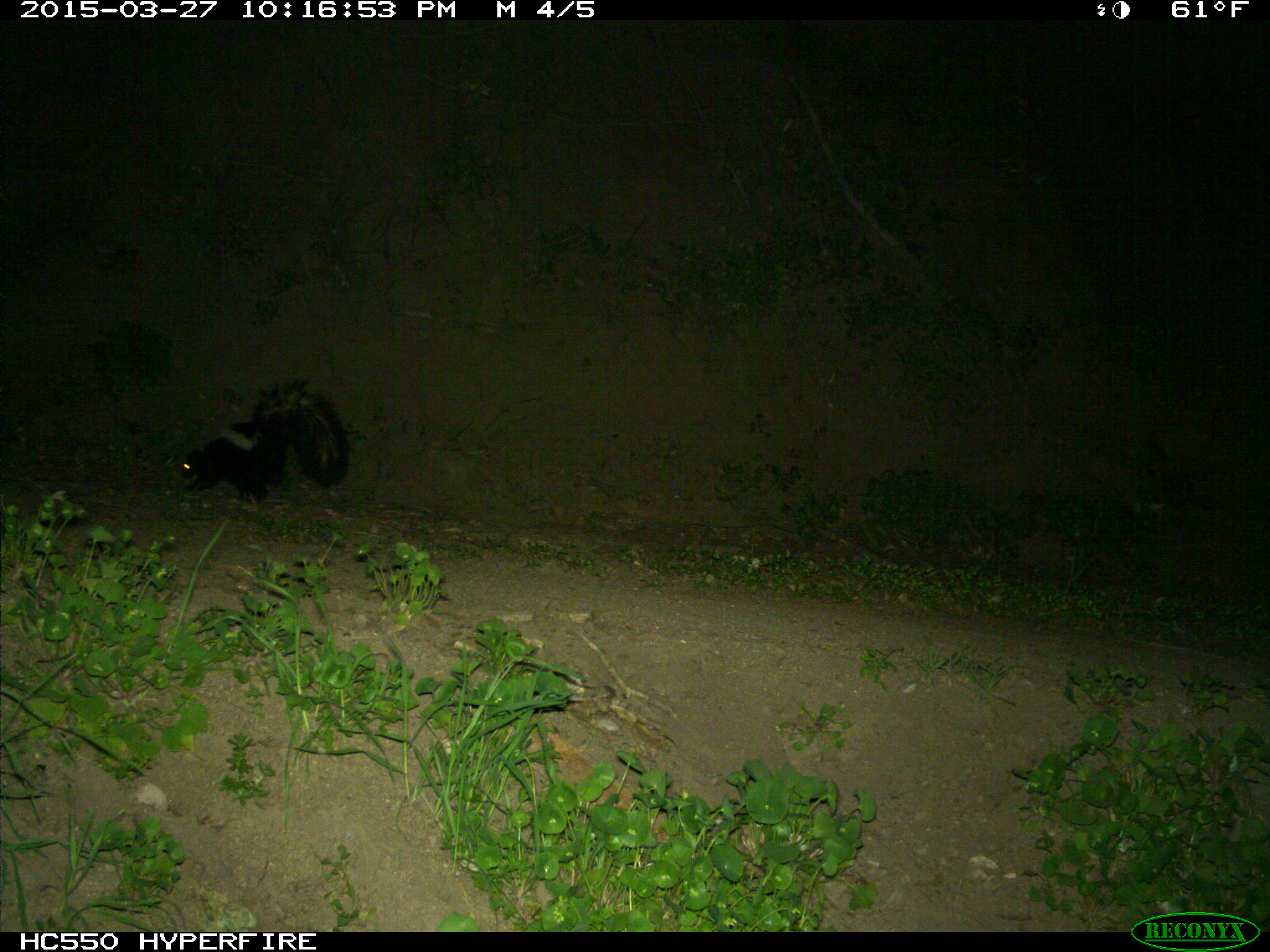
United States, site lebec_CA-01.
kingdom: Animalia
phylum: Chordata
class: Mammalia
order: Carnivora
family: Mephitidae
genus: Mephitis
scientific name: Mephitis mephitis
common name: striped skunk